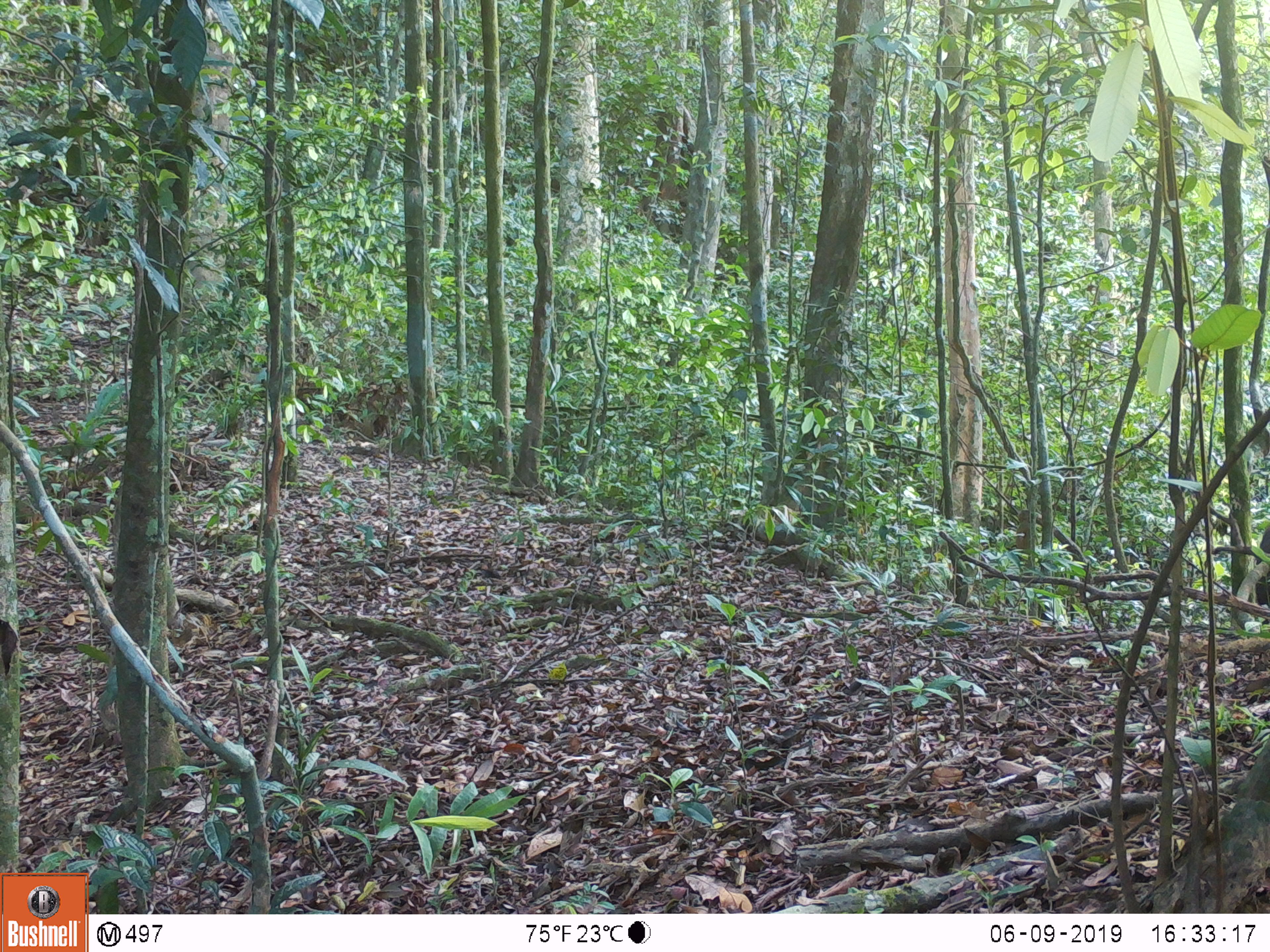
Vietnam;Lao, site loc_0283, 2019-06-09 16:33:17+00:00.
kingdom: Animalia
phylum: Chordata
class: Mammalia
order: Primates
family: Cercopithecidae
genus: Macaca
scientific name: Macaca arctoides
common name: stump-tailed macaque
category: stump tailed macaque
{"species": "stump tailed macaque (stump-tailed macaque) (Macaca arctoides)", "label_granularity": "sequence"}